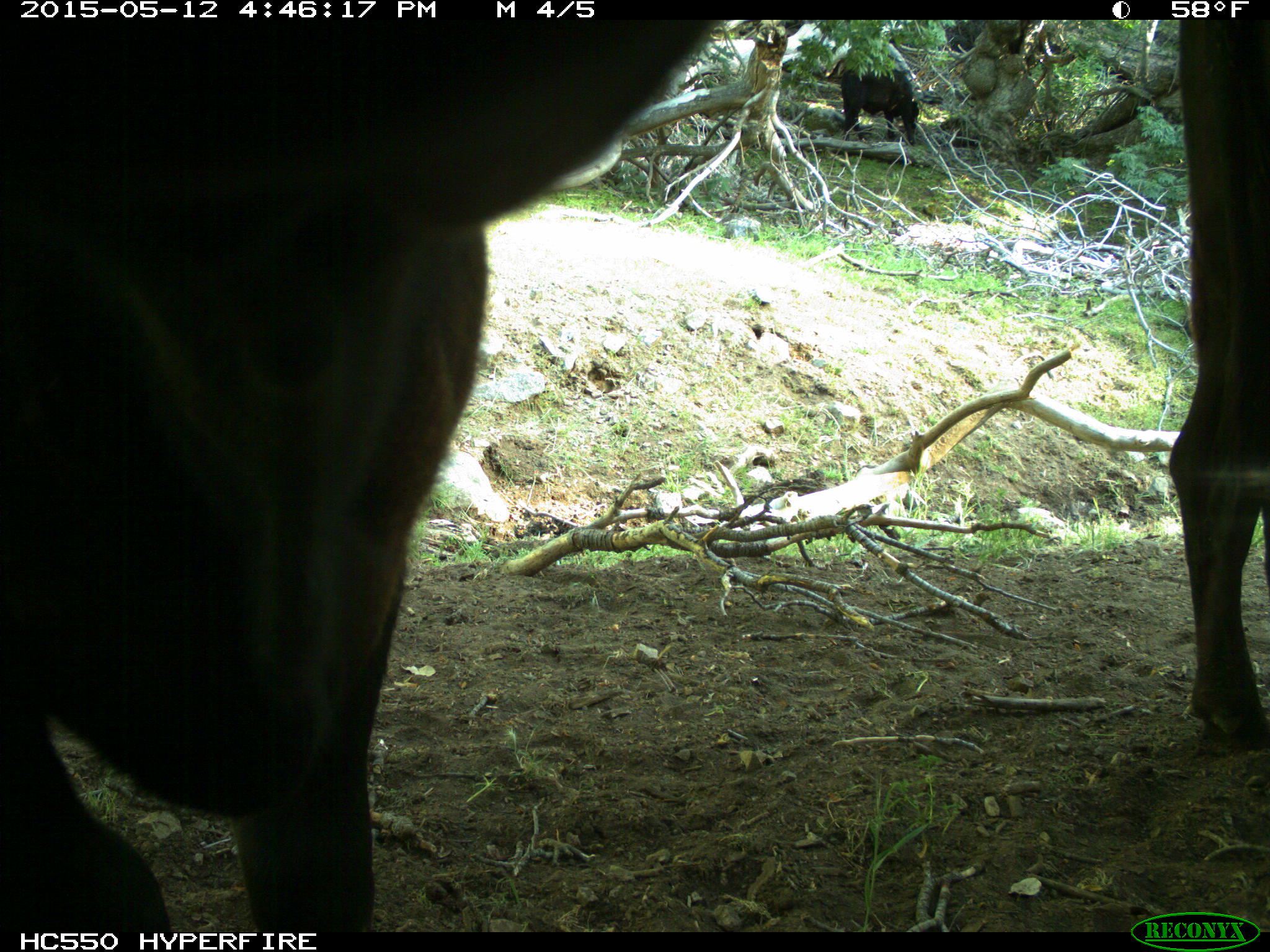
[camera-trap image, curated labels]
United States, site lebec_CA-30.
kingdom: Animalia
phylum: Chordata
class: Mammalia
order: Artiodactyla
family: Bovidae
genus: Bos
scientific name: Bos taurus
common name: domestic cow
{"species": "Bos taurus (domestic cow)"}